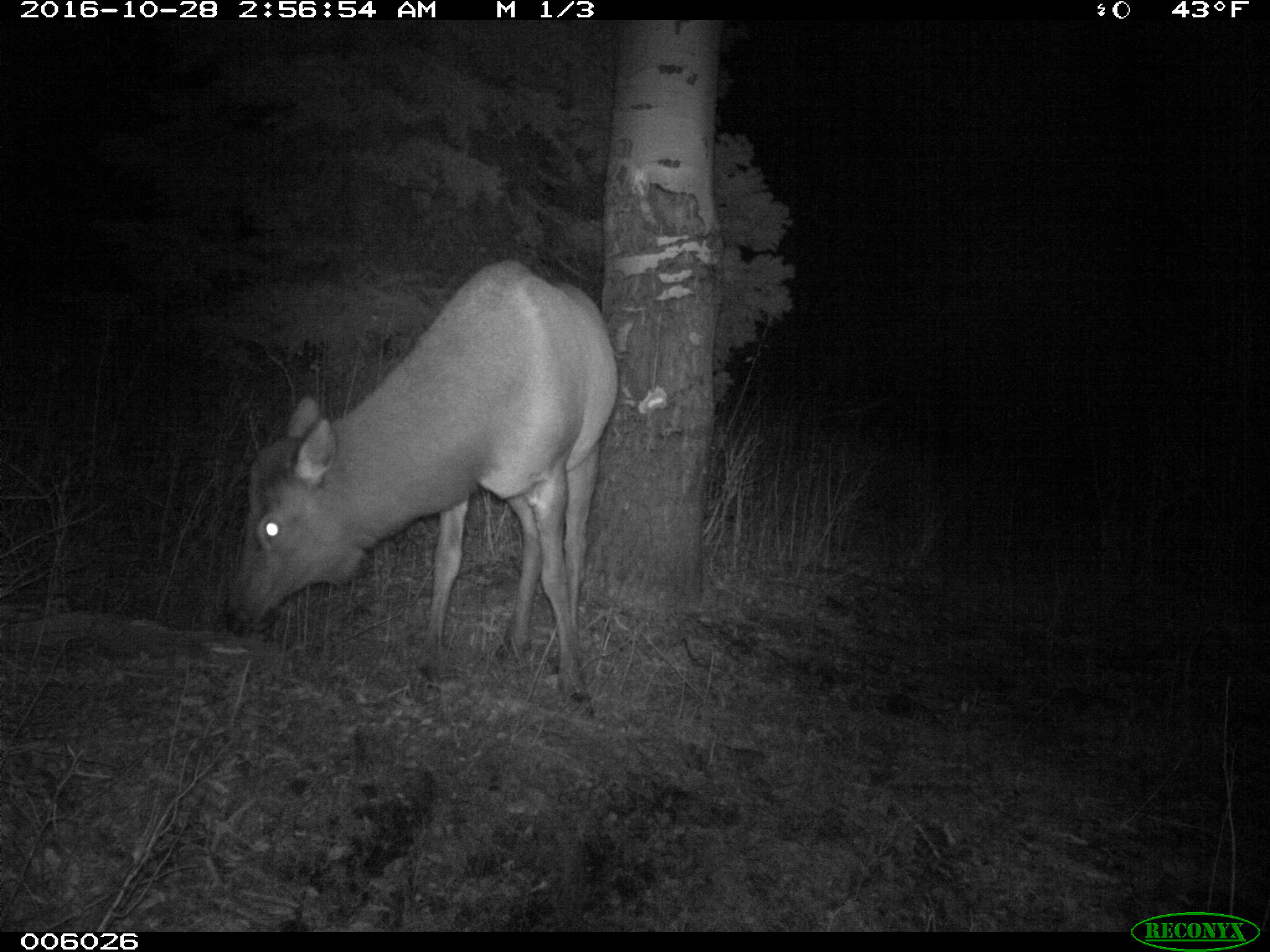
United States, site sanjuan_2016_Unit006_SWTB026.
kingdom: Animalia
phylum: Chordata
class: Mammalia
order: Artiodactyla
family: Cervidae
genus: Cervus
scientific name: Cervus elaphus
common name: red deer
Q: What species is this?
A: Cervus elaphus (red deer).